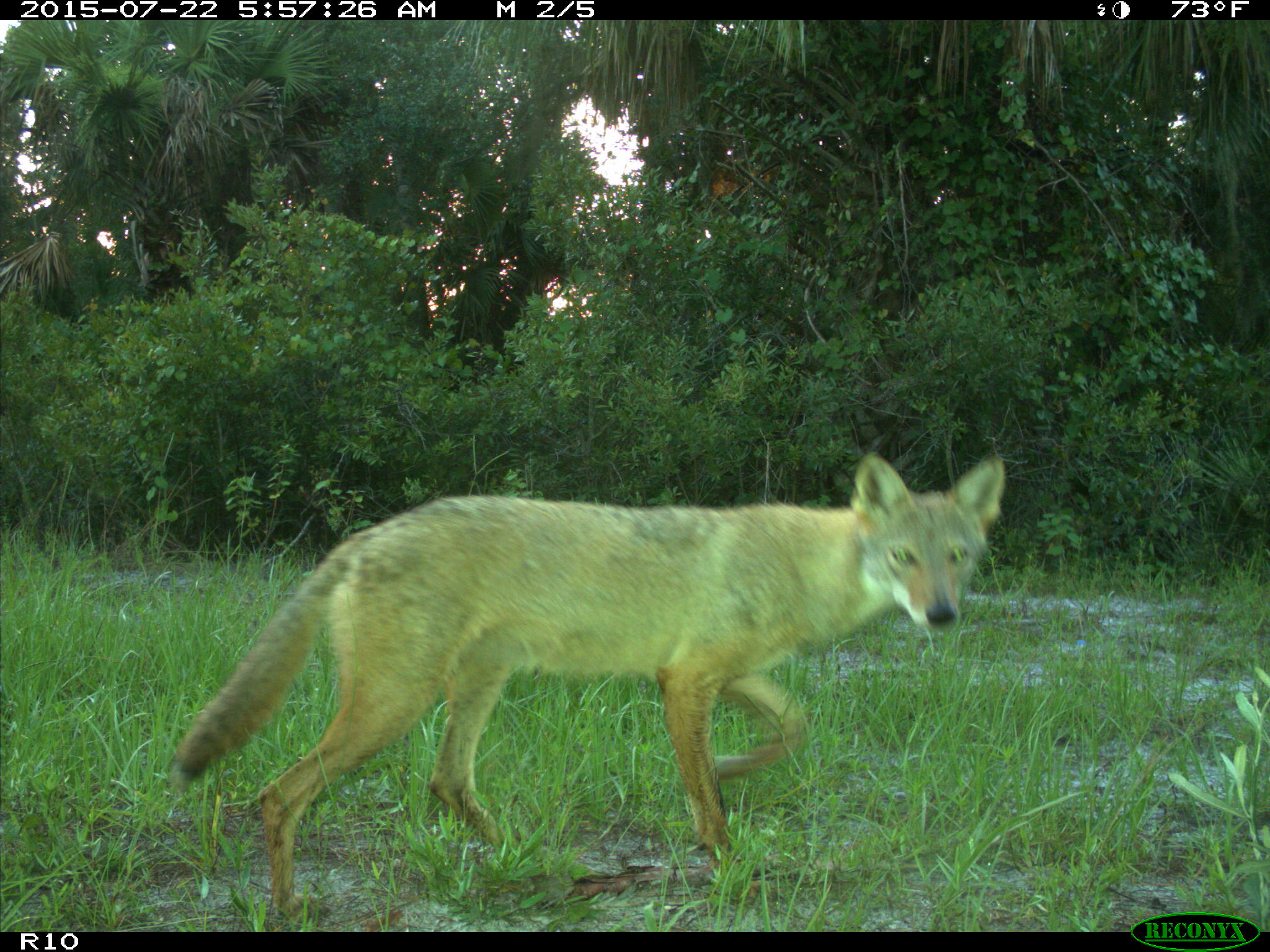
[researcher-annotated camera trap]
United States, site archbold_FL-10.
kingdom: Animalia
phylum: Chordata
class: Mammalia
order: Carnivora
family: Canidae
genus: Canis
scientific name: Canis latrans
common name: coyote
Canis latrans (coyote).